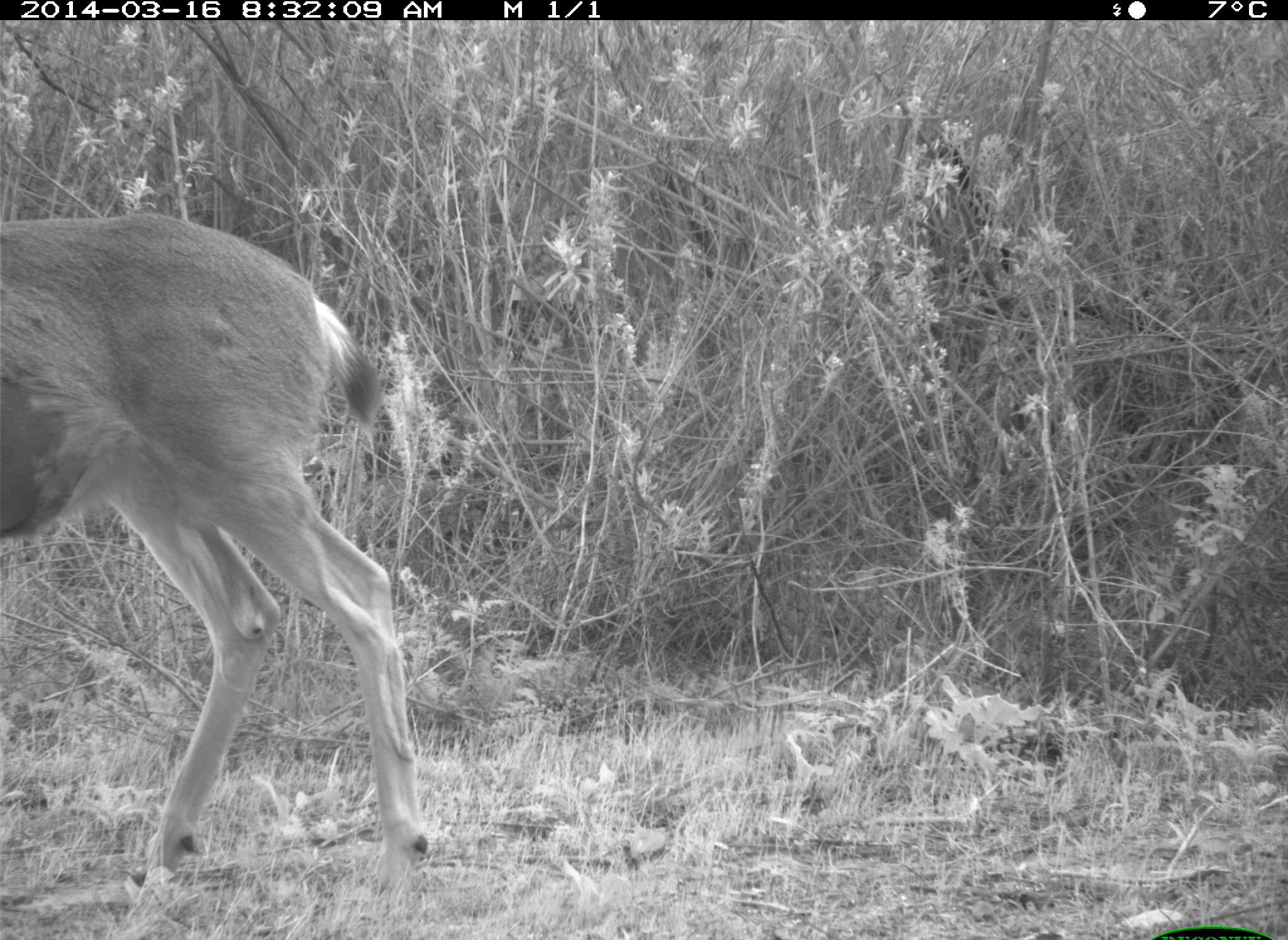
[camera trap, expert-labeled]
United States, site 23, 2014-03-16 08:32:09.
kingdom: Animalia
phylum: Chordata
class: Mammalia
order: Artiodactyla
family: Cervidae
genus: Odocoileus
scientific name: Odocoileus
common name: deer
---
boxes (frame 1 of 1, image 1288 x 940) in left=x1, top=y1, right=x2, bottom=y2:
deer: left=0, top=212, right=429, bottom=895